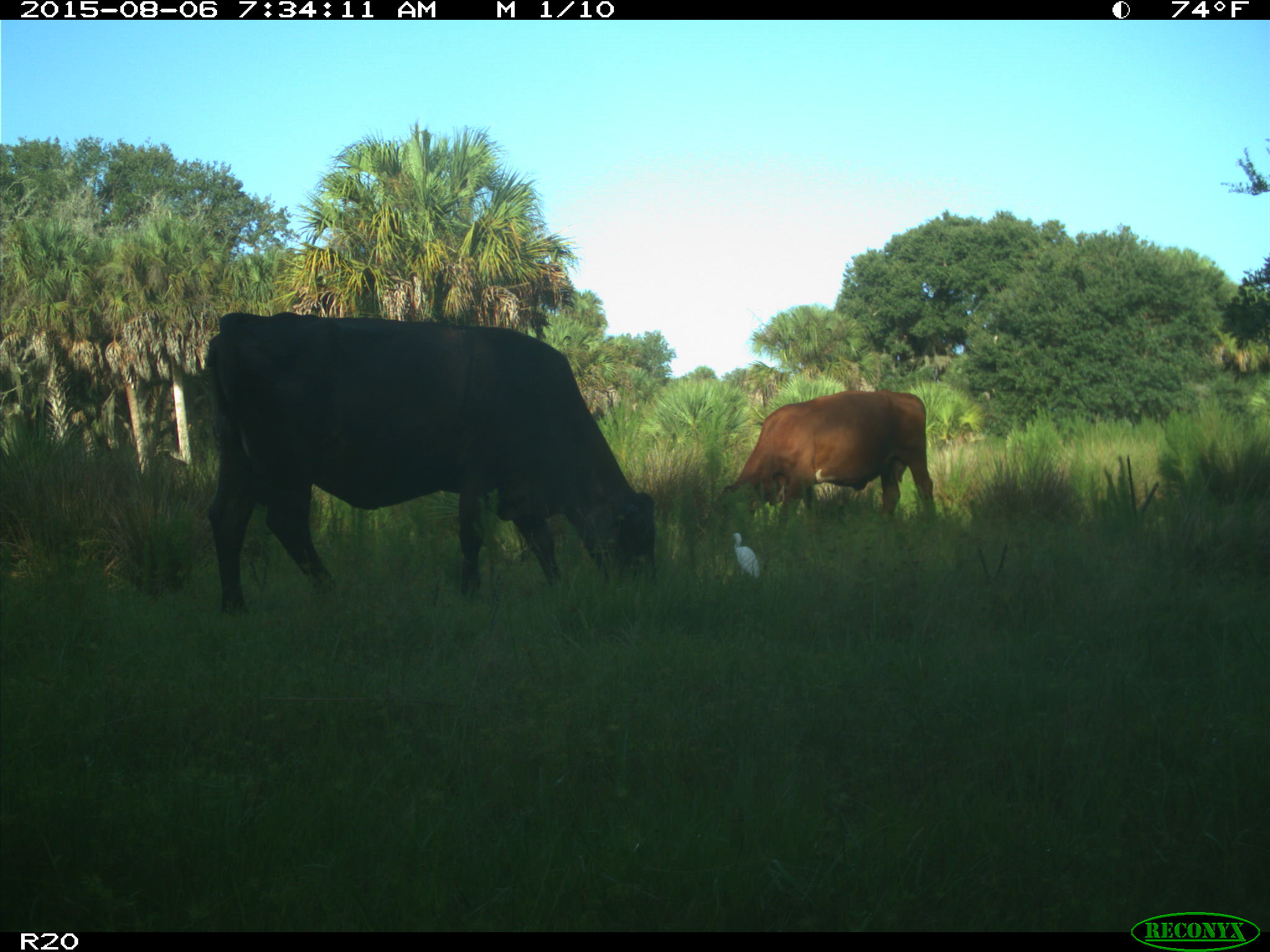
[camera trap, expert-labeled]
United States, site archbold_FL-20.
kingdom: Animalia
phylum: Chordata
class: Mammalia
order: Artiodactyla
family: Bovidae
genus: Bos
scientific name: Bos taurus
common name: domestic cow